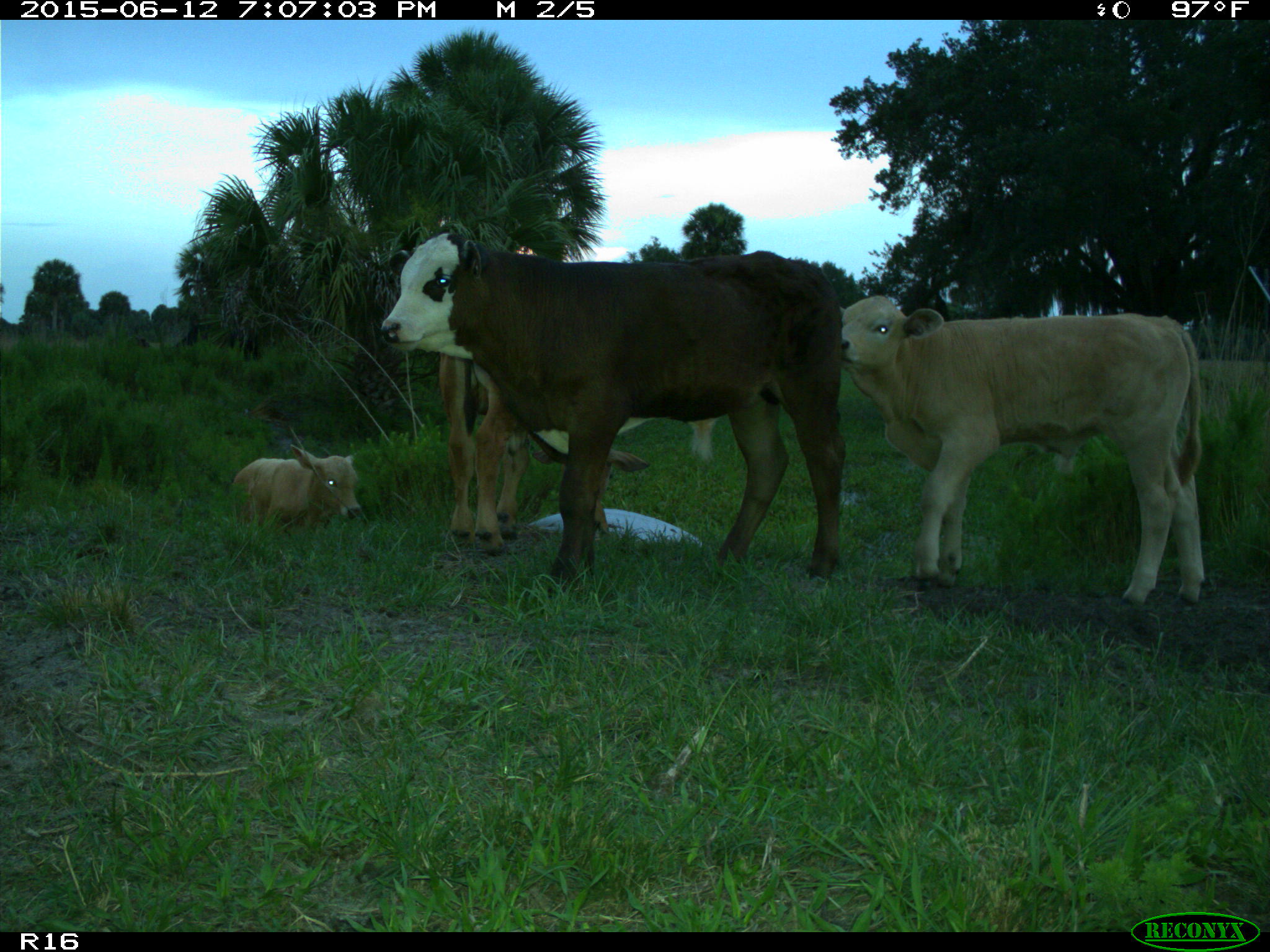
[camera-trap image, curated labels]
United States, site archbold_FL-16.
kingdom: Animalia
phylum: Chordata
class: Mammalia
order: Artiodactyla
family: Bovidae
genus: Bos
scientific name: Bos taurus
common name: domestic cow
Bos taurus (domestic cow).